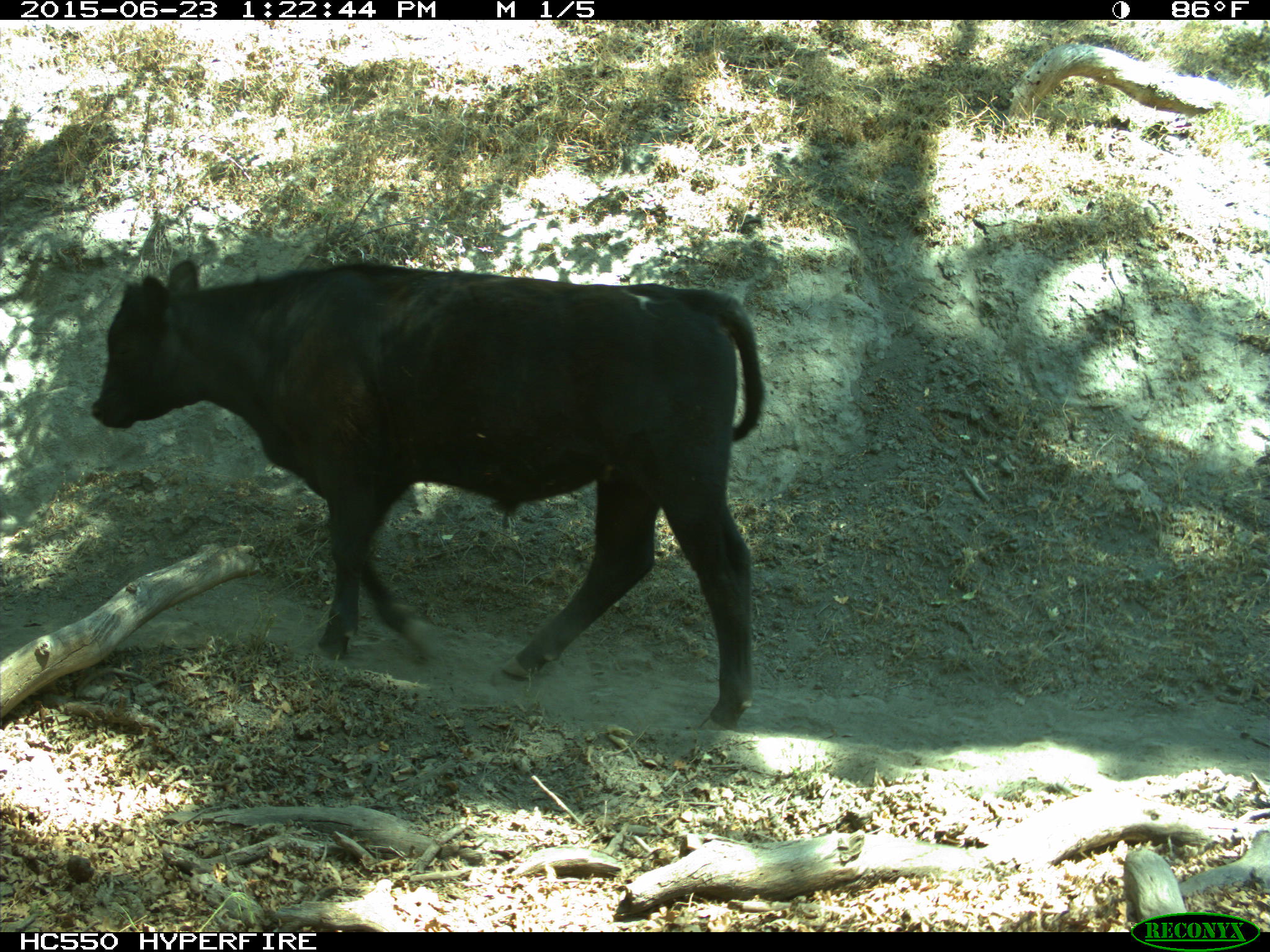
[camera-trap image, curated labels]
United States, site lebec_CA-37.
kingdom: Animalia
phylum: Chordata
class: Mammalia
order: Artiodactyla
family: Bovidae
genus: Bos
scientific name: Bos taurus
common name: domestic cow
Bos taurus (domestic cow).